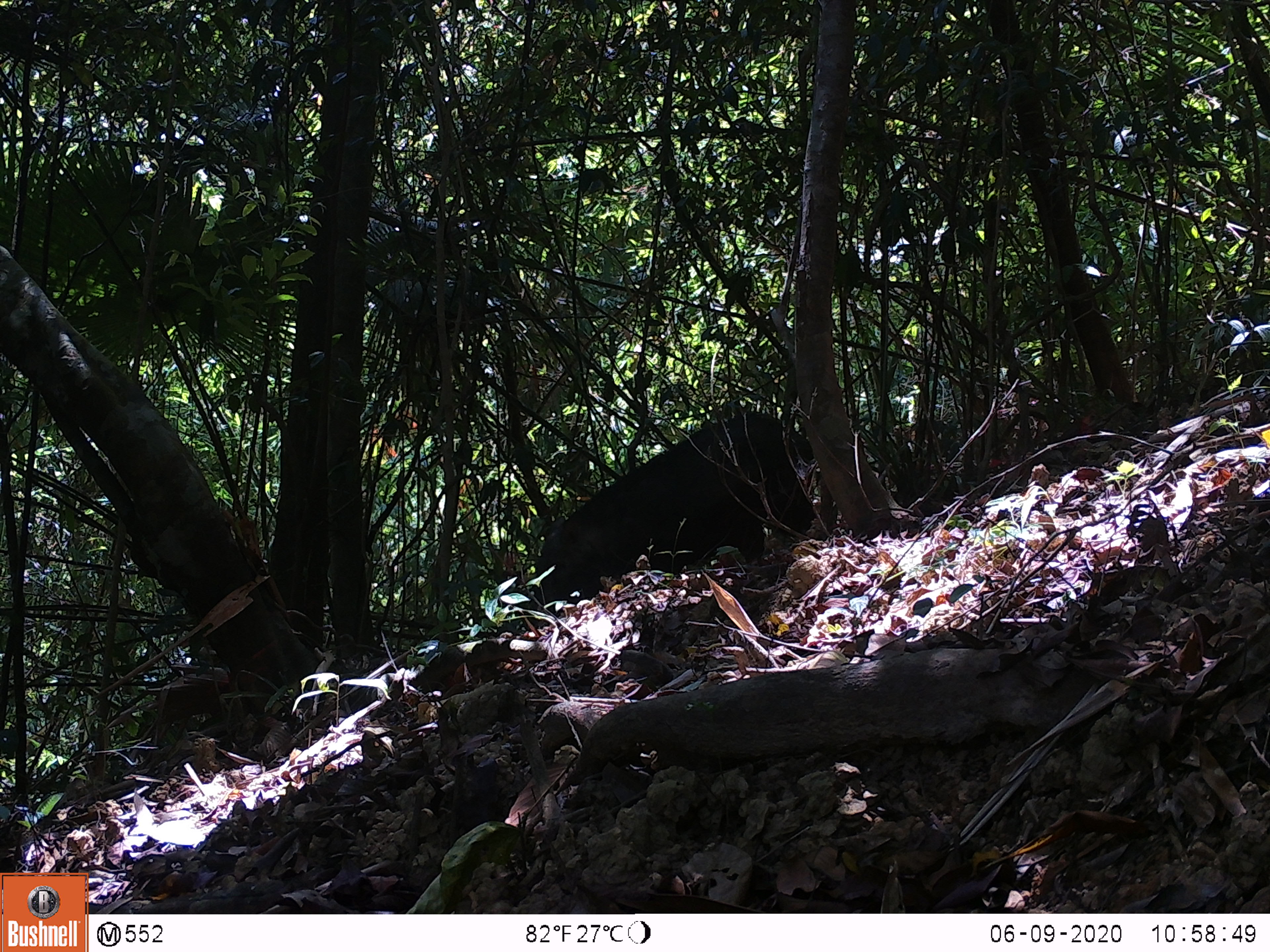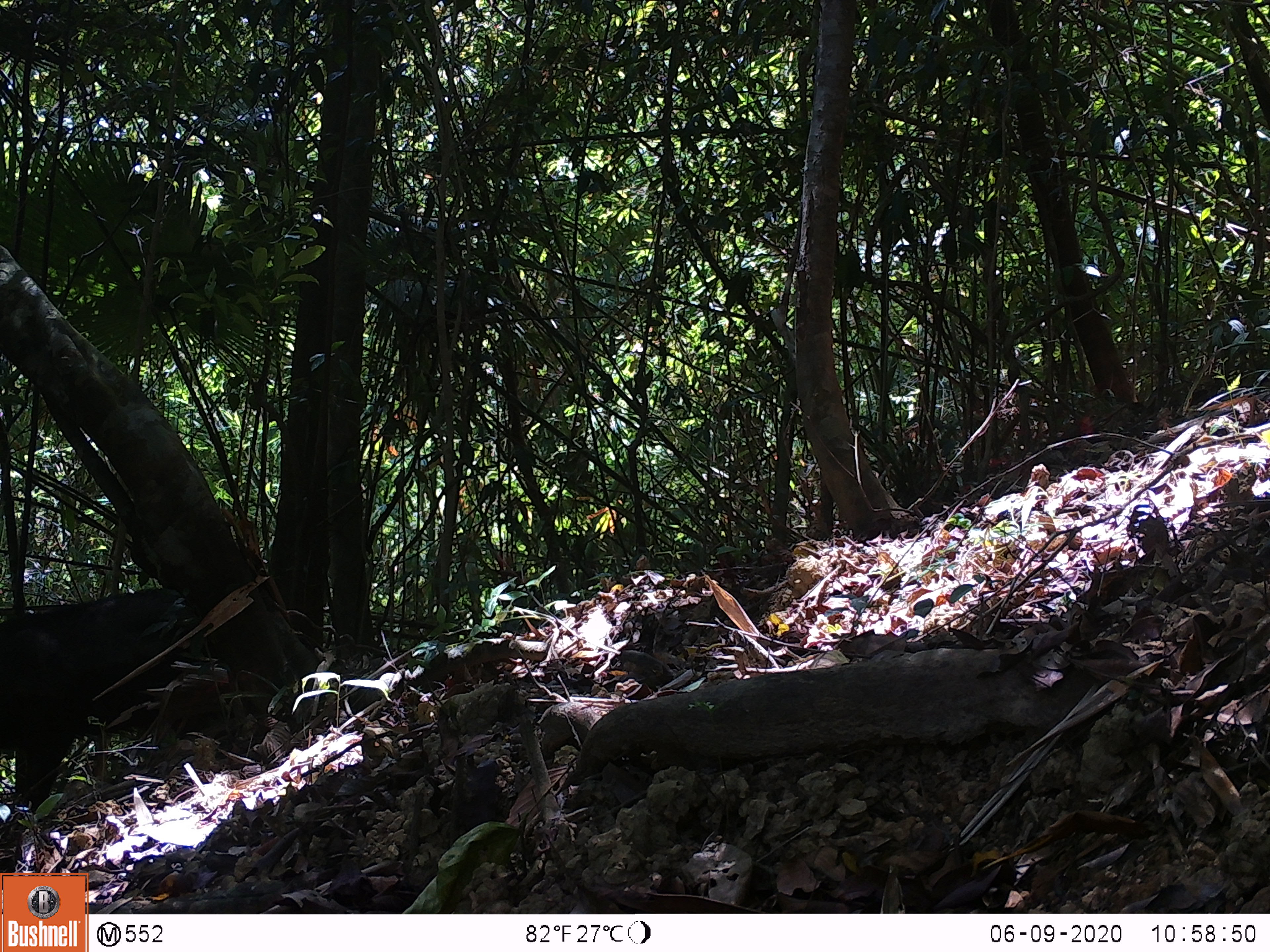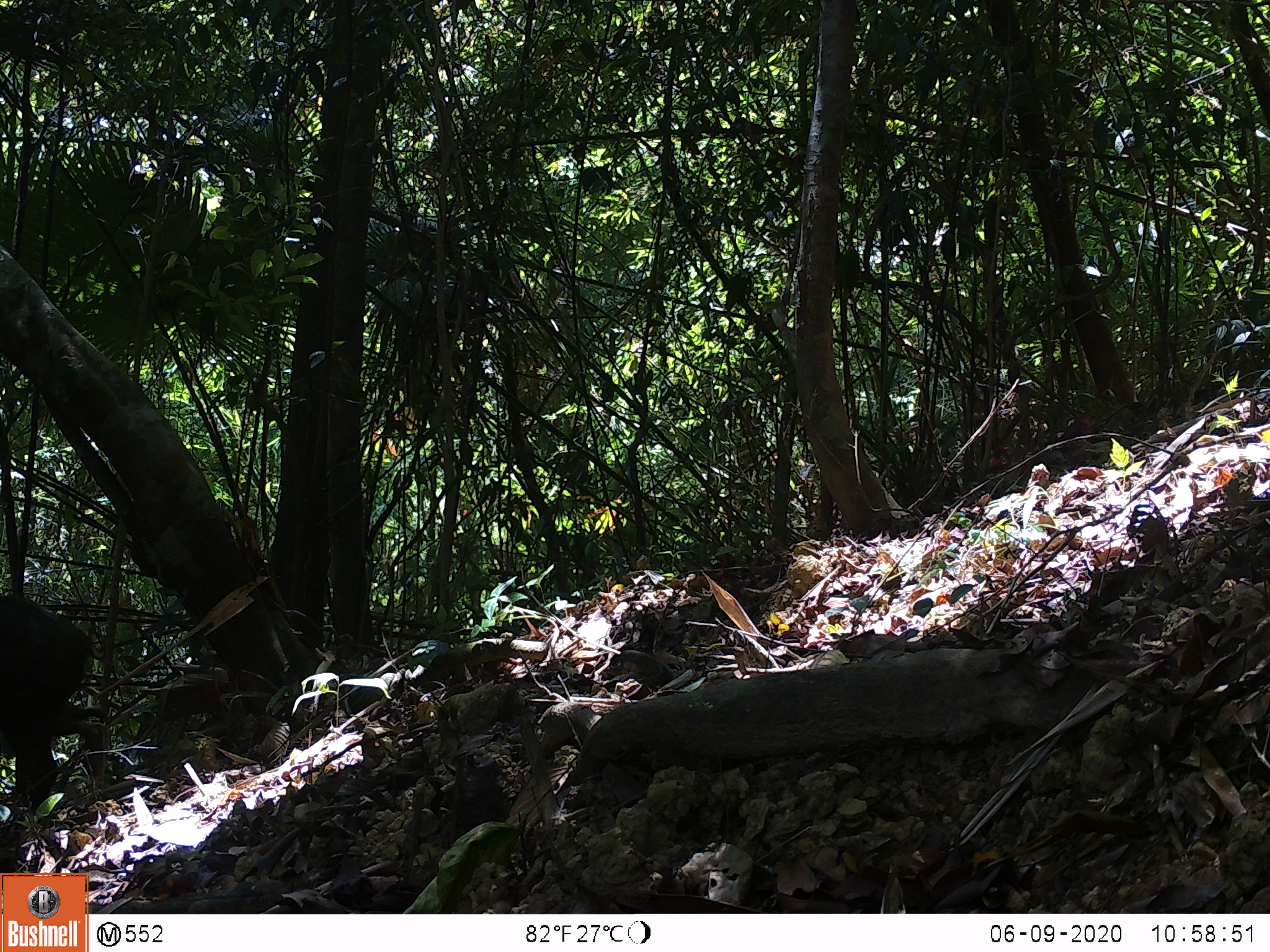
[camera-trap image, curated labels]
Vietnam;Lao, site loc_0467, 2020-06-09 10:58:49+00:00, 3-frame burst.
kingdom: Animalia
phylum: Chordata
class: Mammalia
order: Artiodactyla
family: Suidae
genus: Sus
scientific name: Sus scrofa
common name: eurasian wild pig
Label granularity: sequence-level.